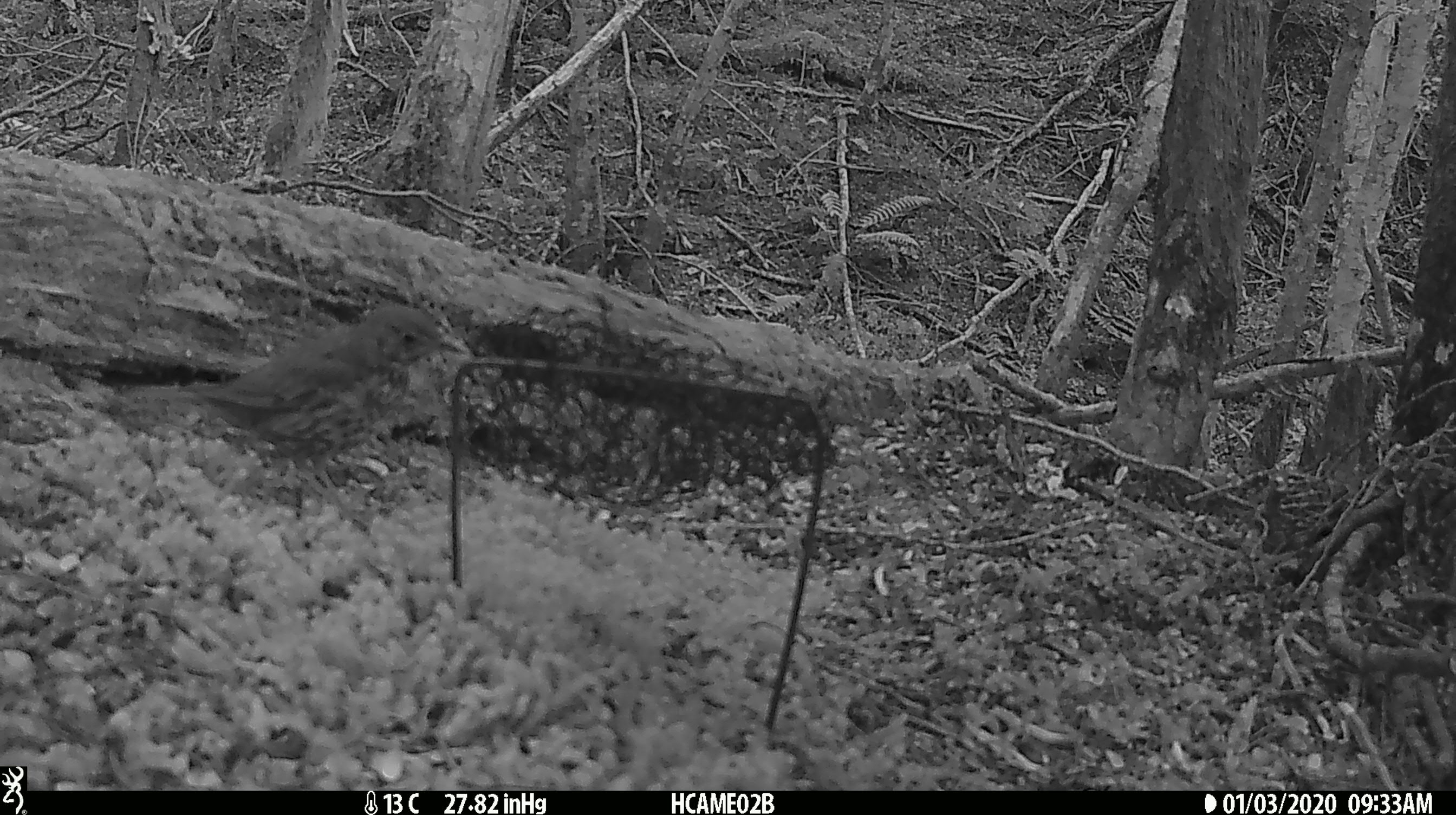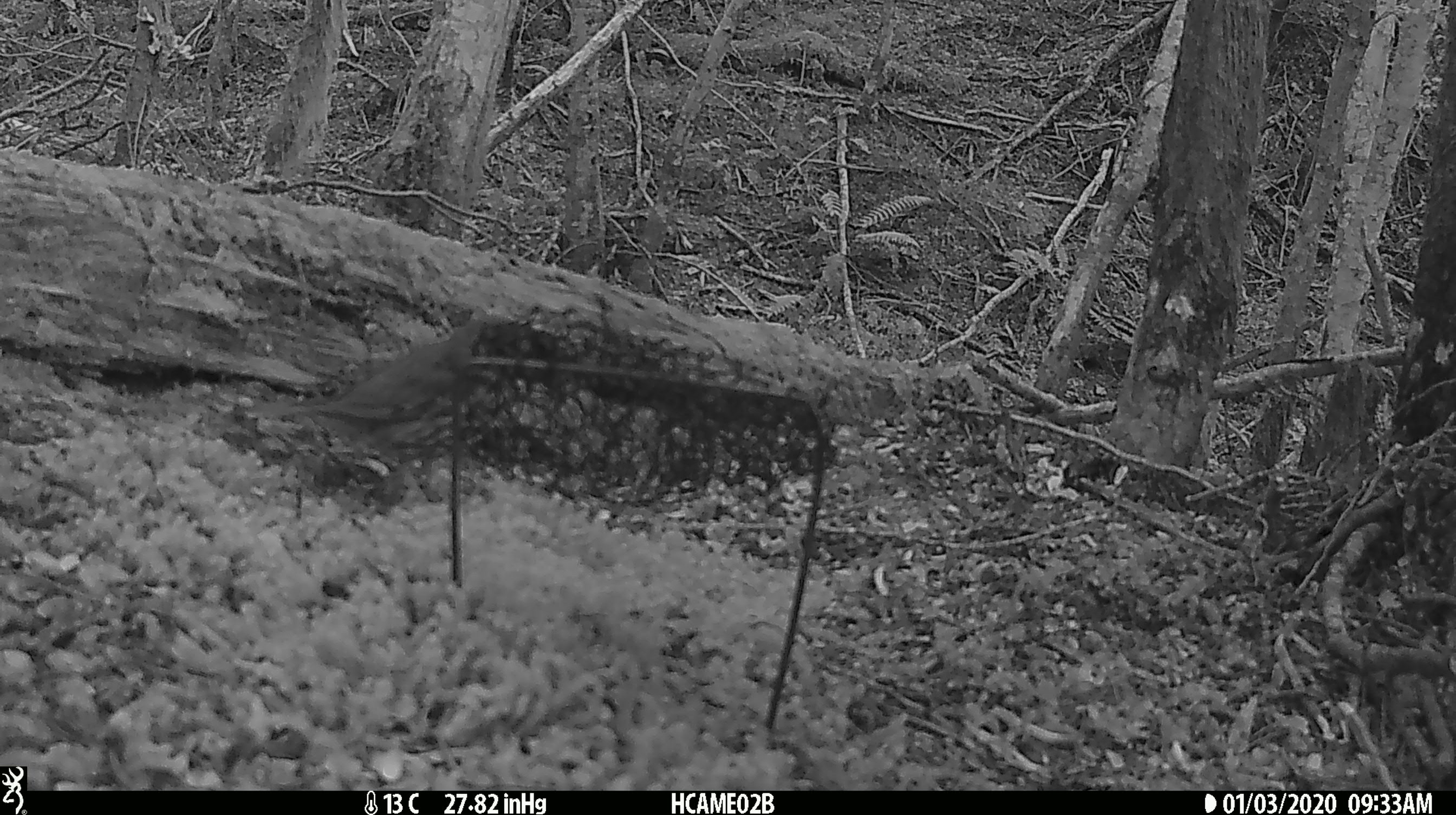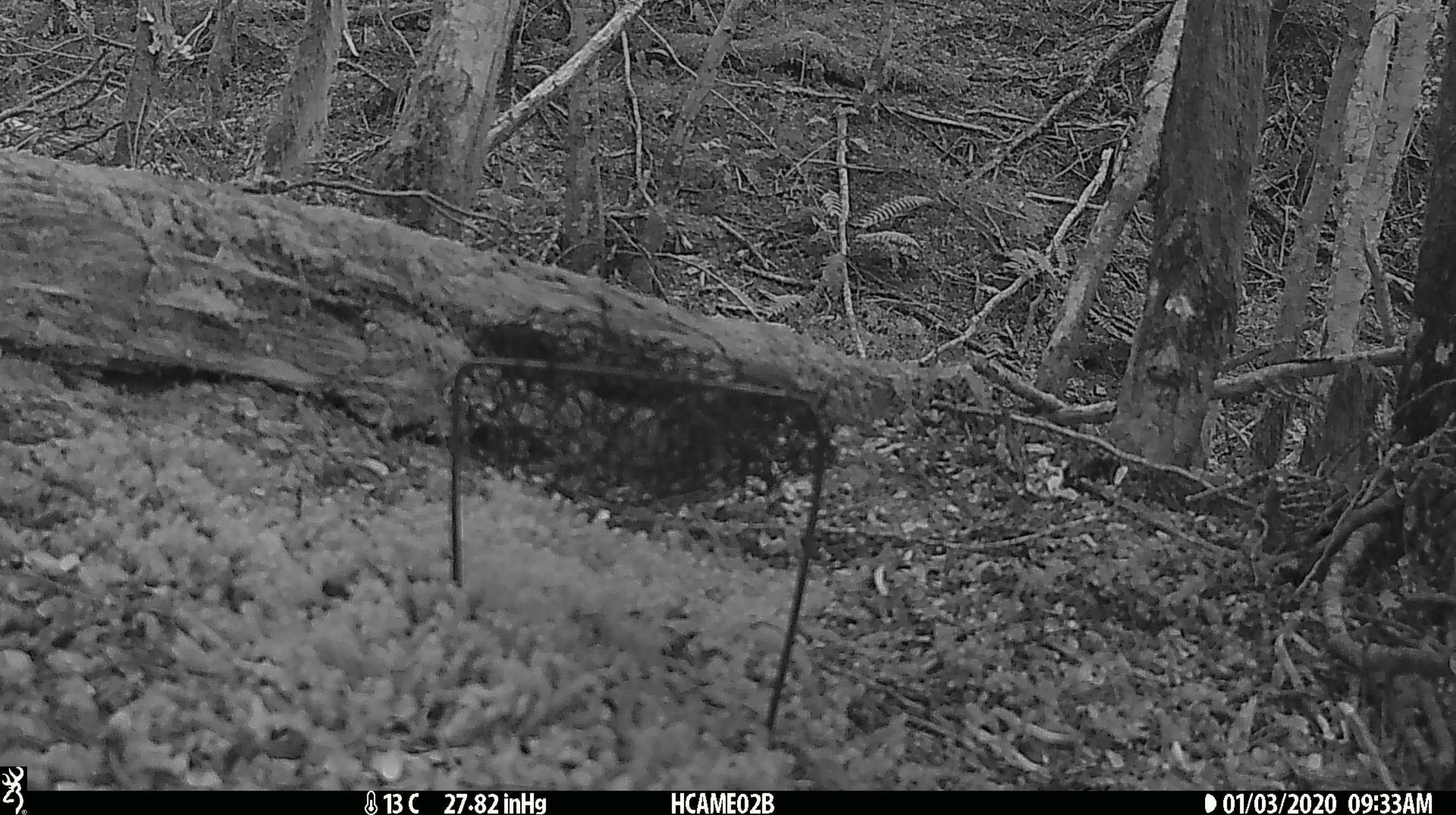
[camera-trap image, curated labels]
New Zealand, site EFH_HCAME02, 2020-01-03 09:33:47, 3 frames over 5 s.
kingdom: Animalia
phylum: Chordata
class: Aves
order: Passeriformes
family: Turdidae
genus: Turdus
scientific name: Turdus philomelos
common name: song thrush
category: thrush